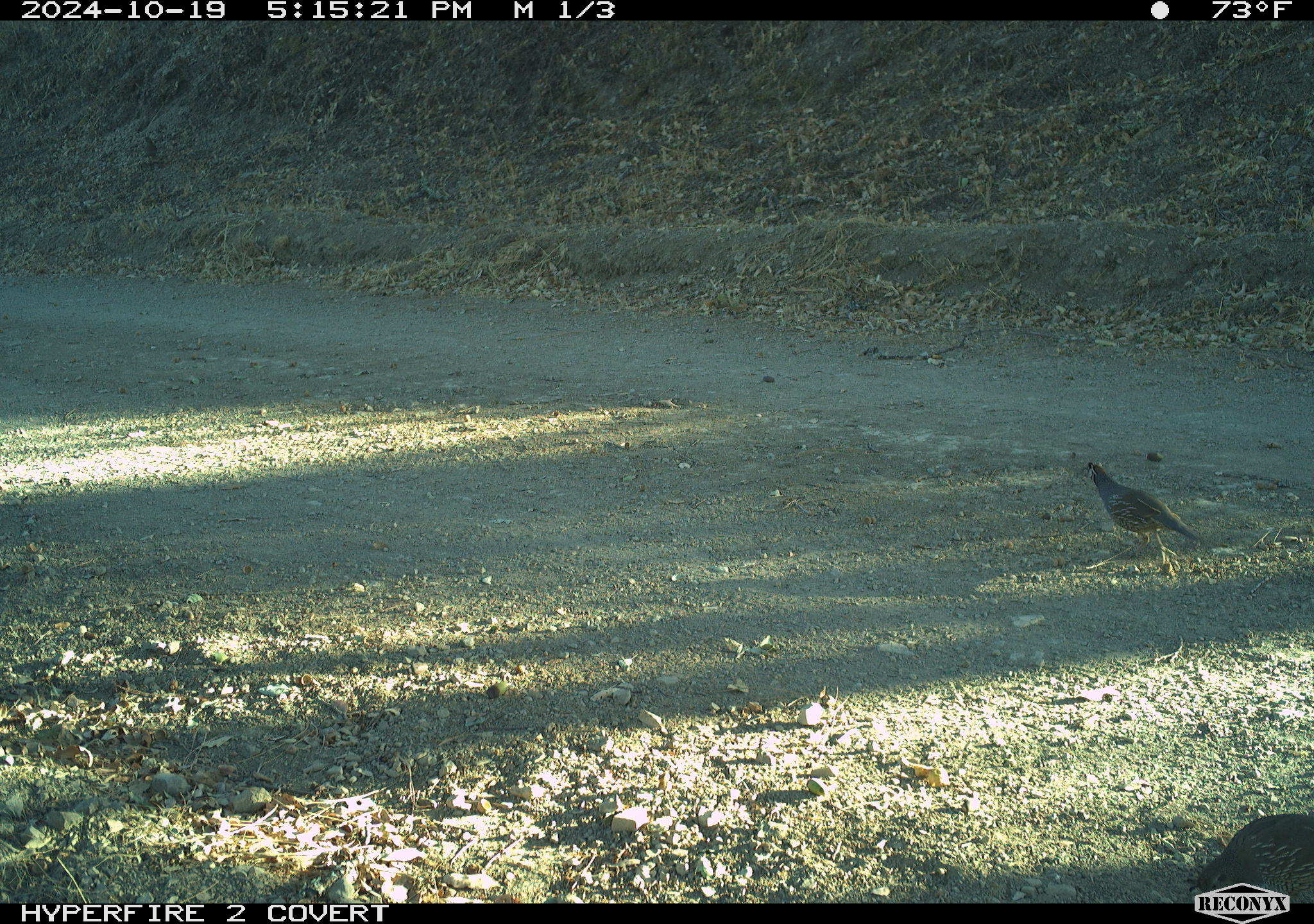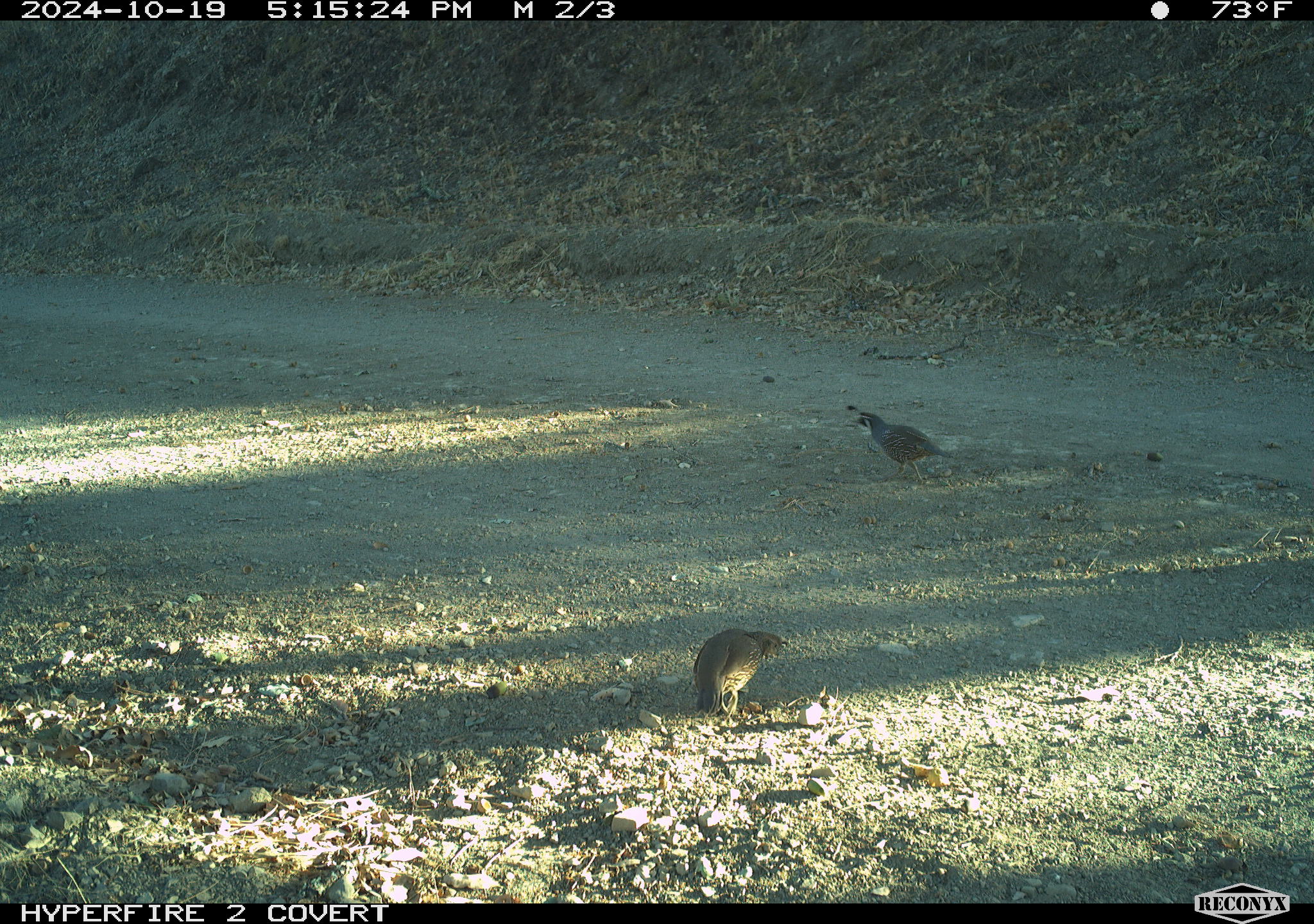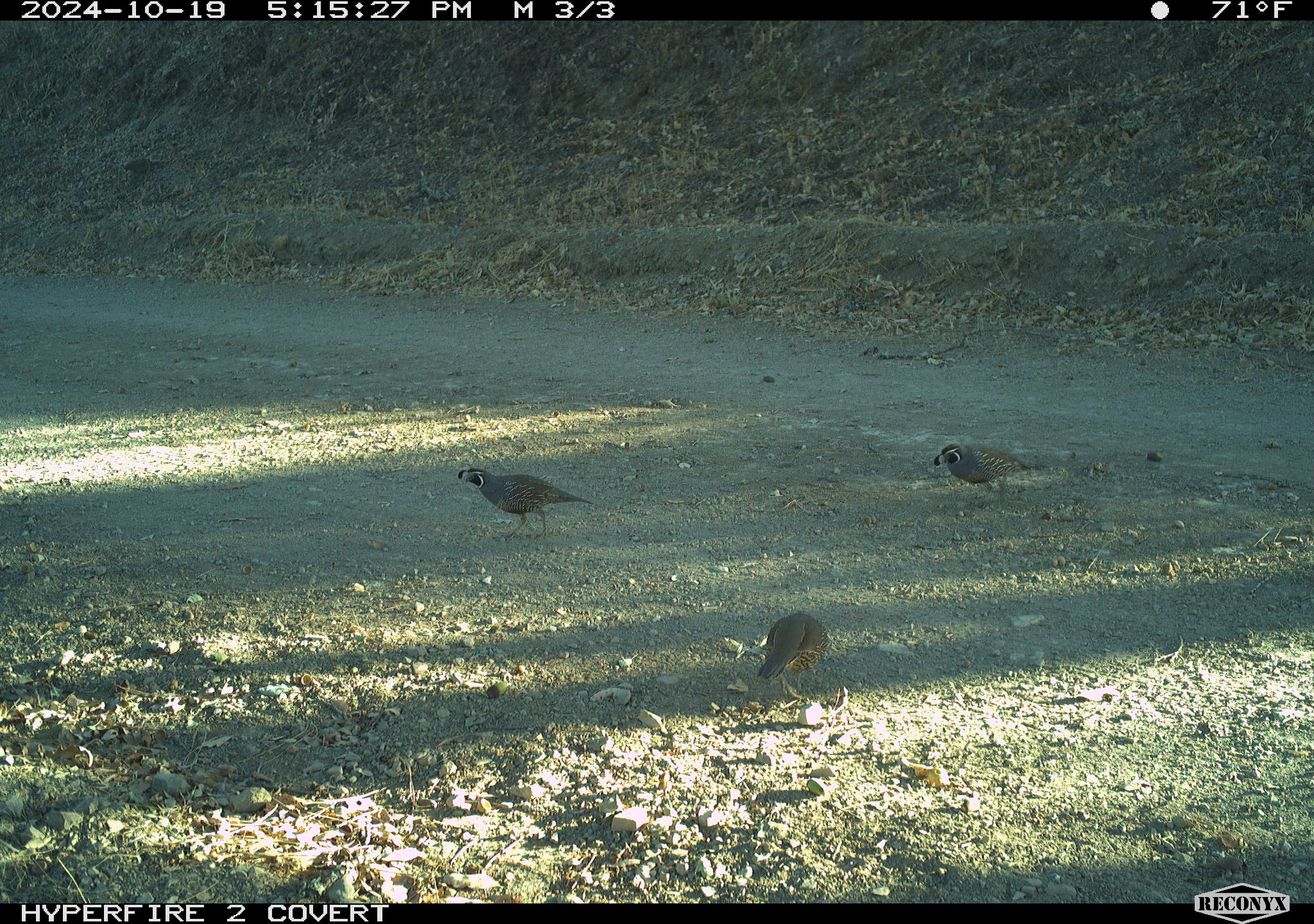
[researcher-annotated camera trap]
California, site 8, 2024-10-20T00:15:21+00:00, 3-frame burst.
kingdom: Animalia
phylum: Chordata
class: Aves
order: Galliformes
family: Odontophoridae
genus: Callipepla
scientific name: Callipepla californica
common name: california quail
California quail (Callipepla californica).